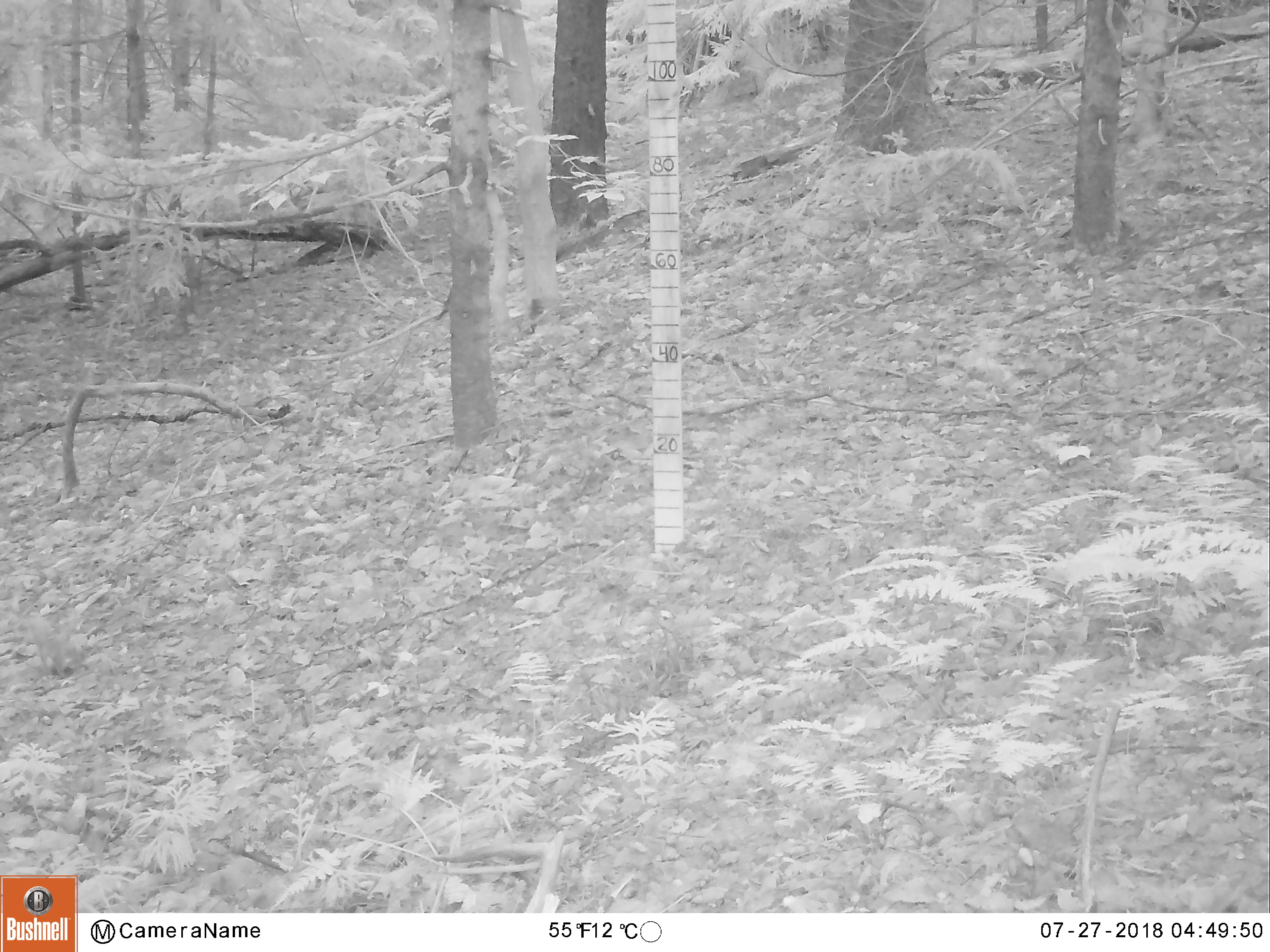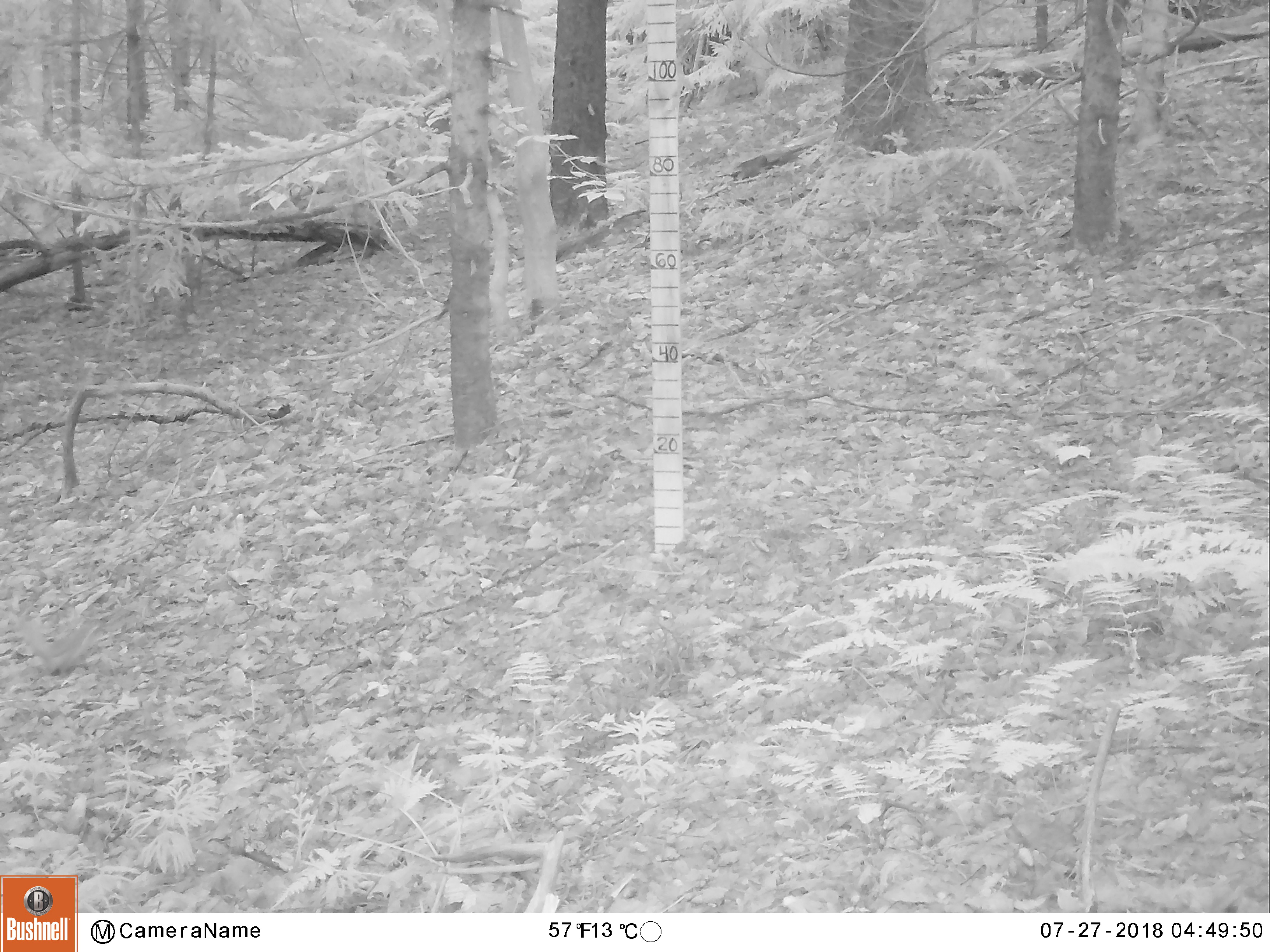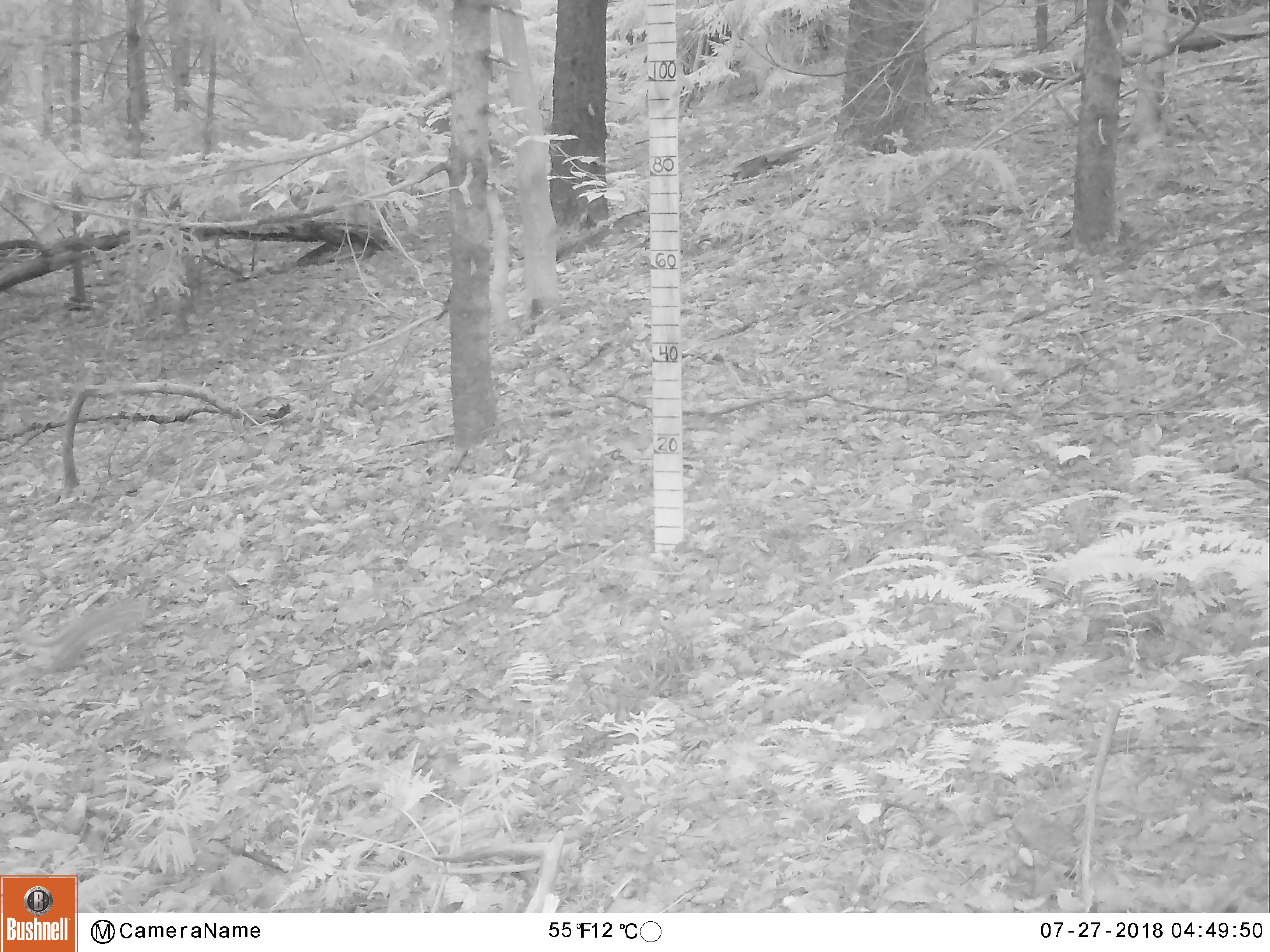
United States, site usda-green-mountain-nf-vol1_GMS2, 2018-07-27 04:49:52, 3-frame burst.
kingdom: Animalia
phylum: Chordata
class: Mammalia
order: Rodentia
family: Sciuridae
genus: Tamiasciurus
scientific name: Tamiasciurus hudsonicus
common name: red squirrel